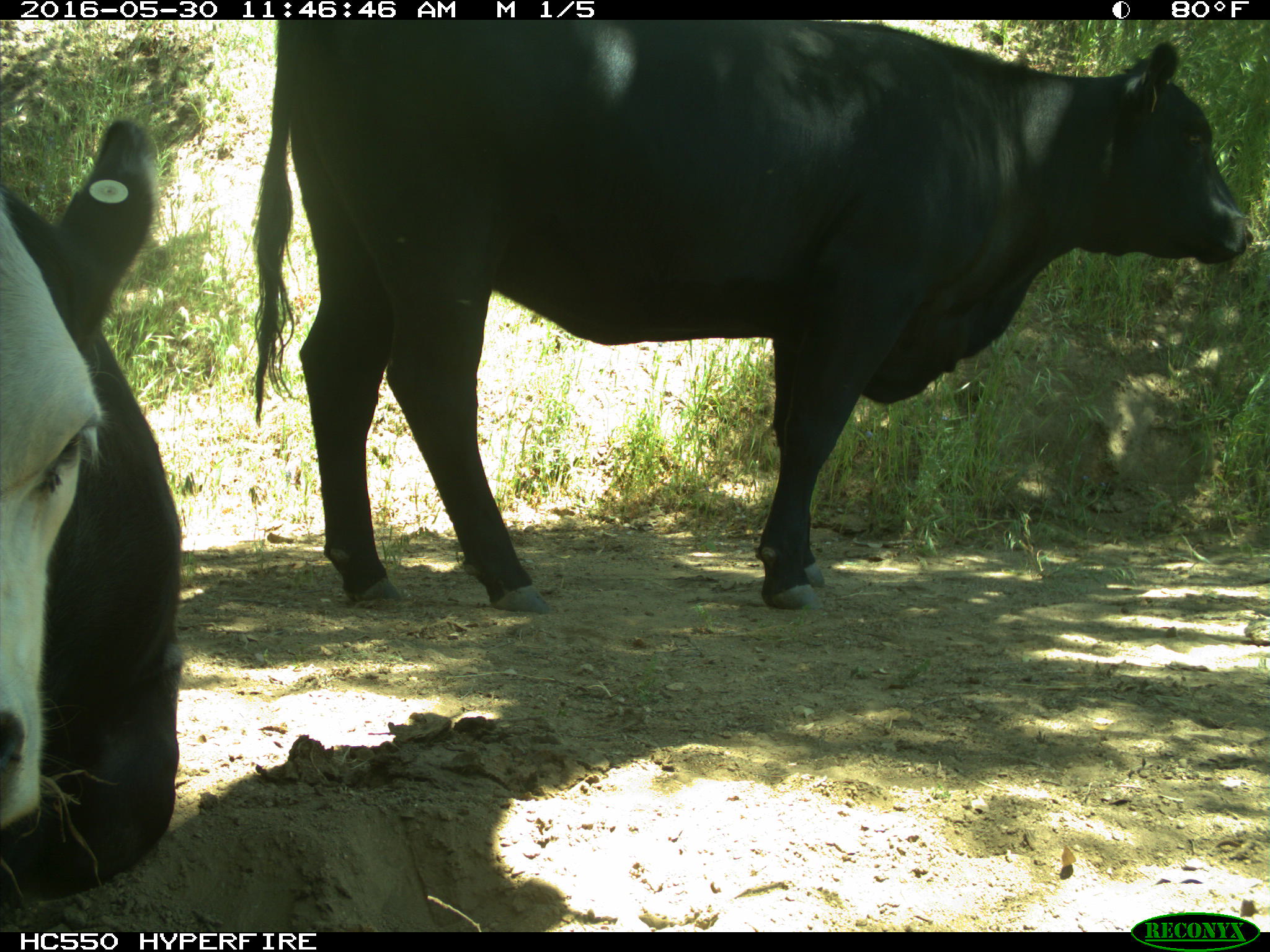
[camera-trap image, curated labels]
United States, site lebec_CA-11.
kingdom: Animalia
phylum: Chordata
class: Mammalia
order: Artiodactyla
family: Bovidae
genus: Bos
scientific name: Bos taurus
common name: domestic cow